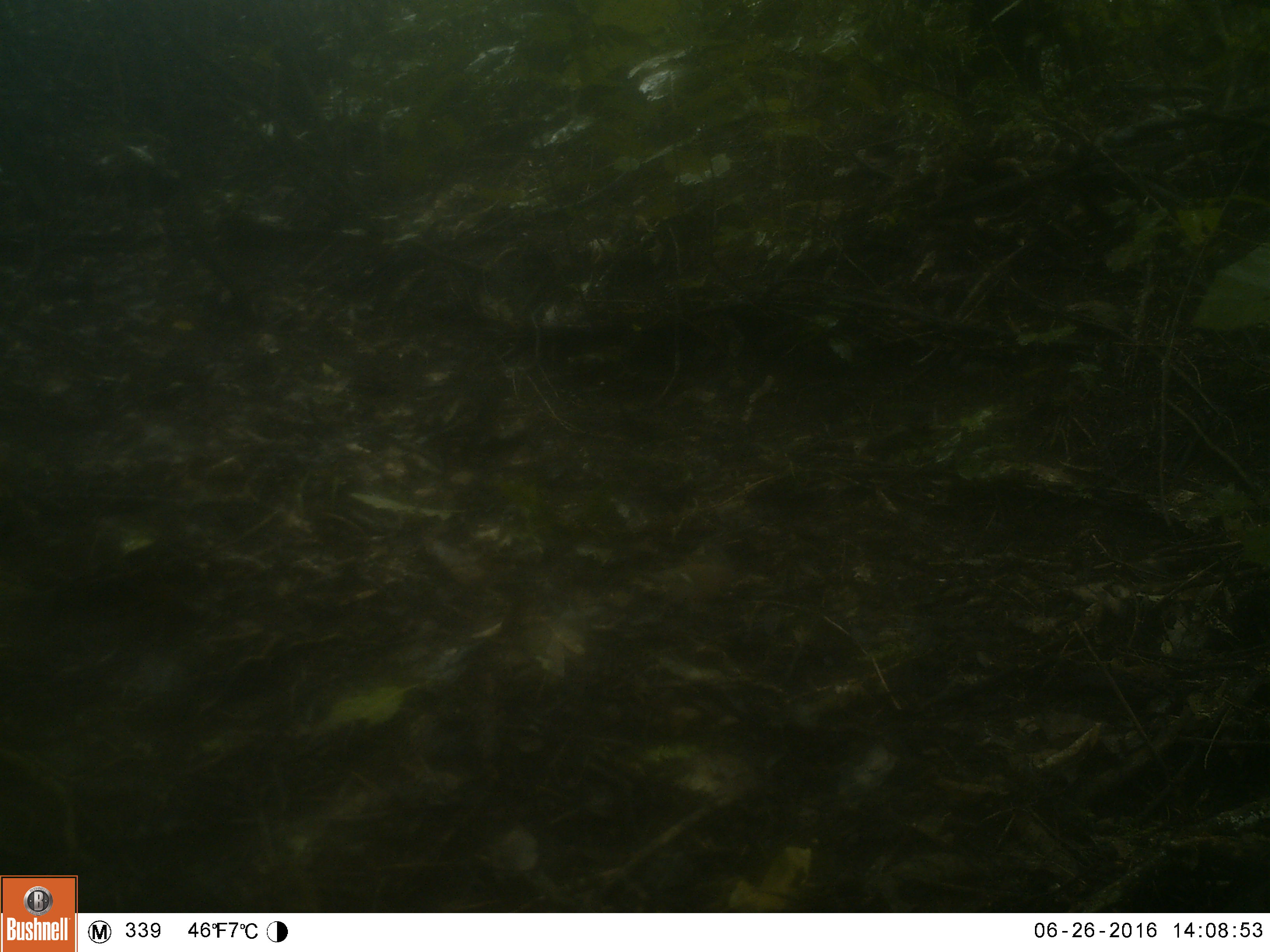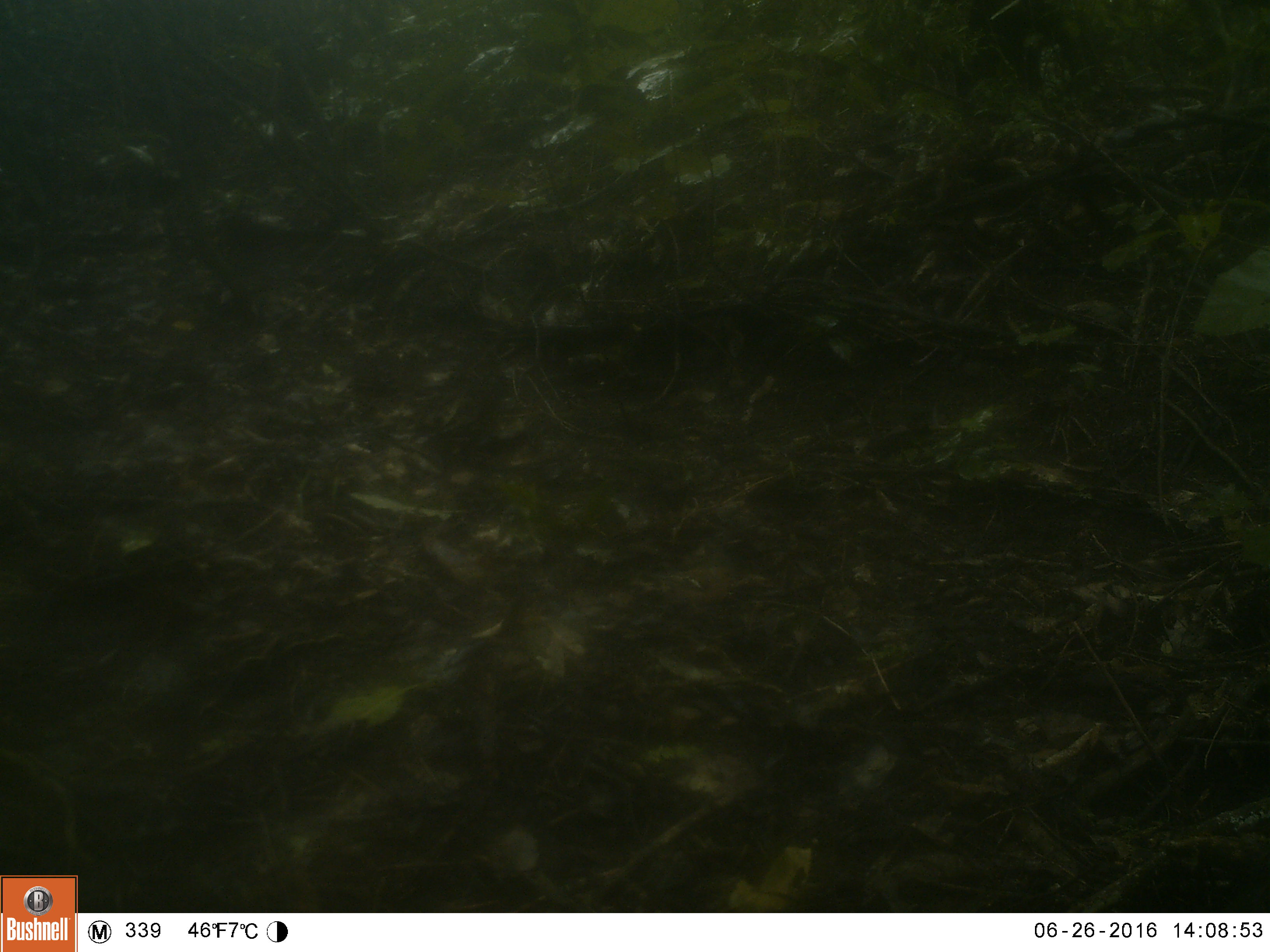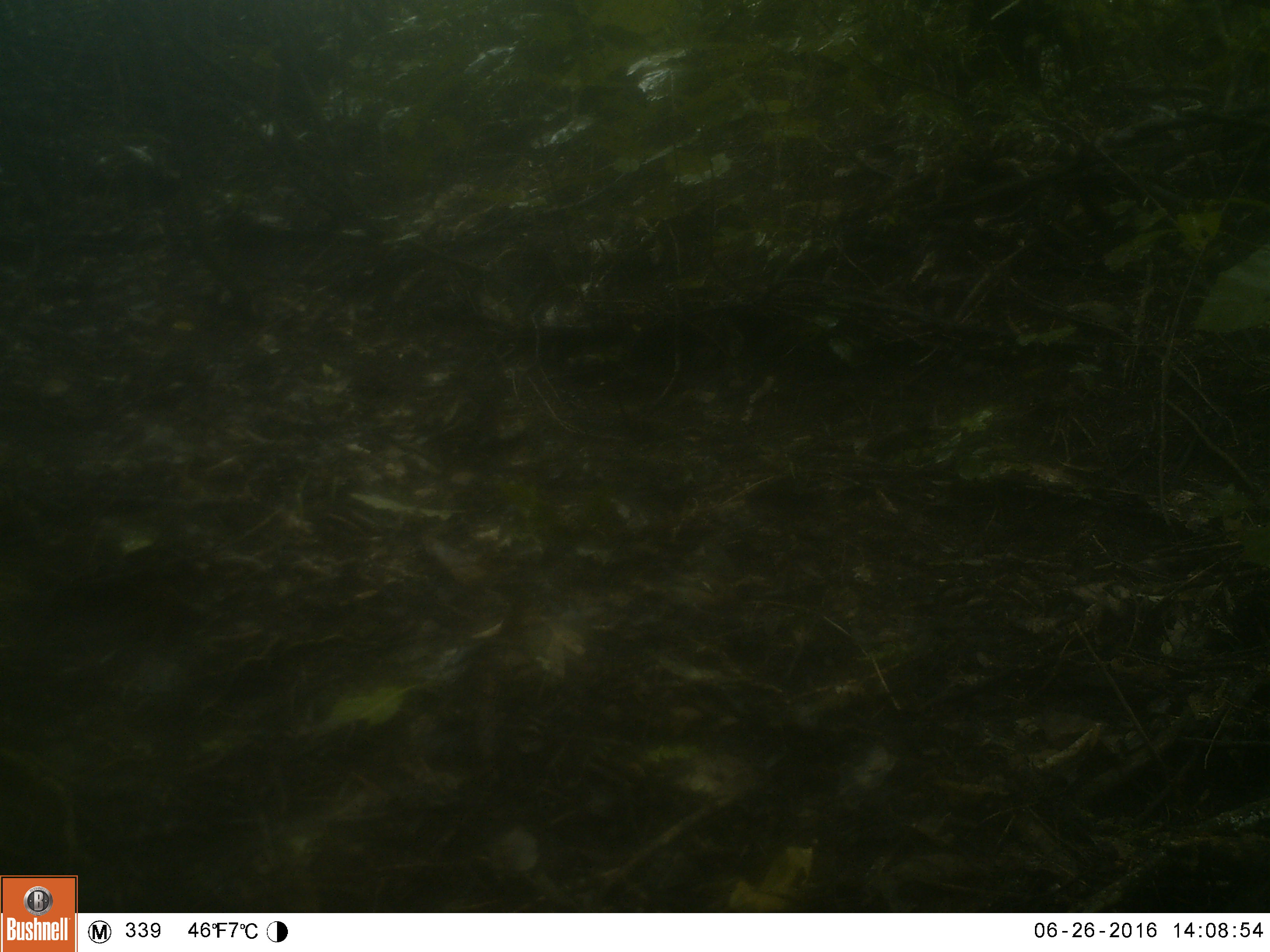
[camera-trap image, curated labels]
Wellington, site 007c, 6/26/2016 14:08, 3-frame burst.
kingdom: Animalia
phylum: Chordata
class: Aves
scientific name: Aves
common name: bird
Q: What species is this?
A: Bird (Aves).